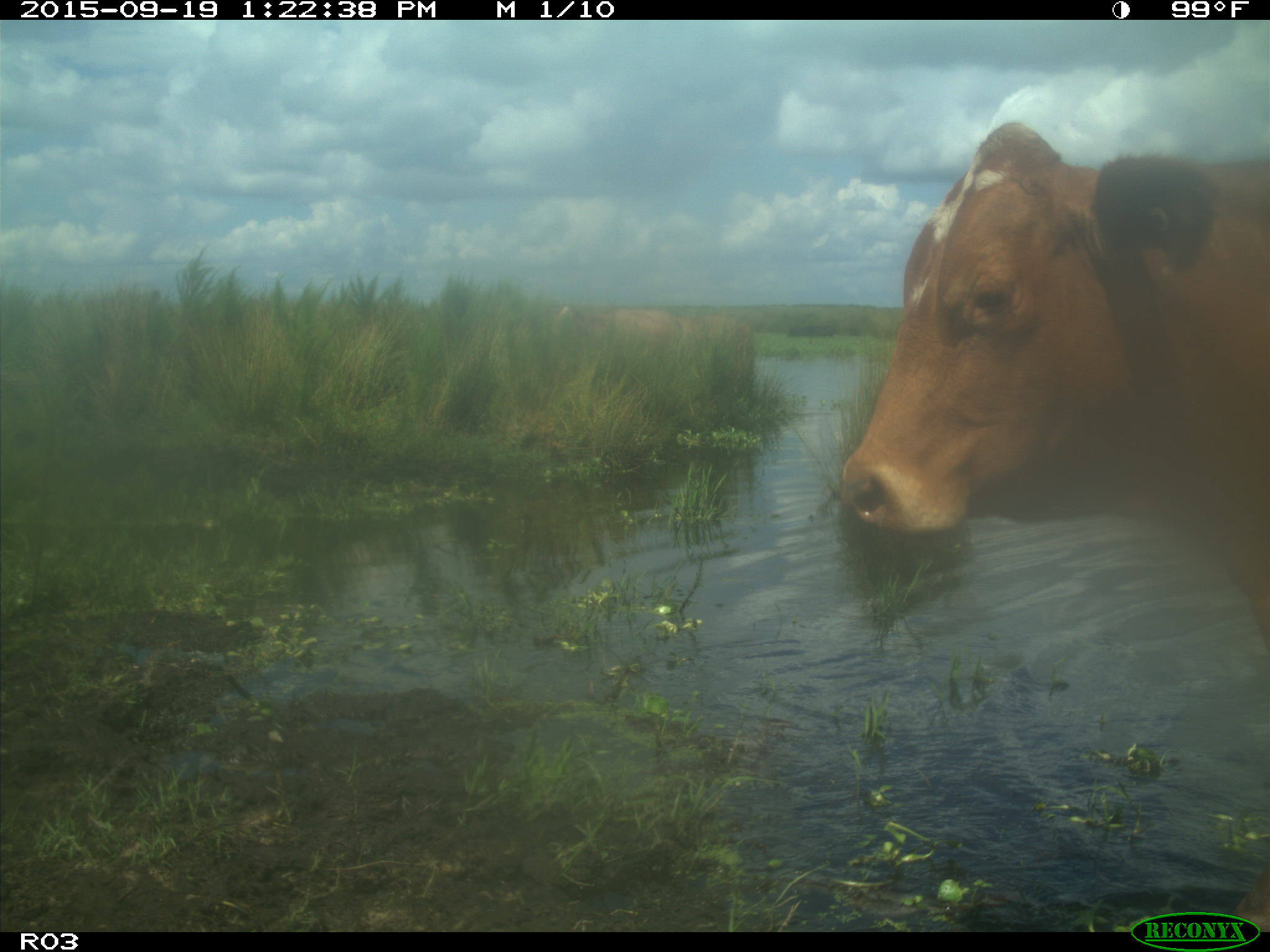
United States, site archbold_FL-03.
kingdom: Animalia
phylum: Chordata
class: Mammalia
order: Artiodactyla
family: Bovidae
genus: Bos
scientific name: Bos taurus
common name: domestic cow